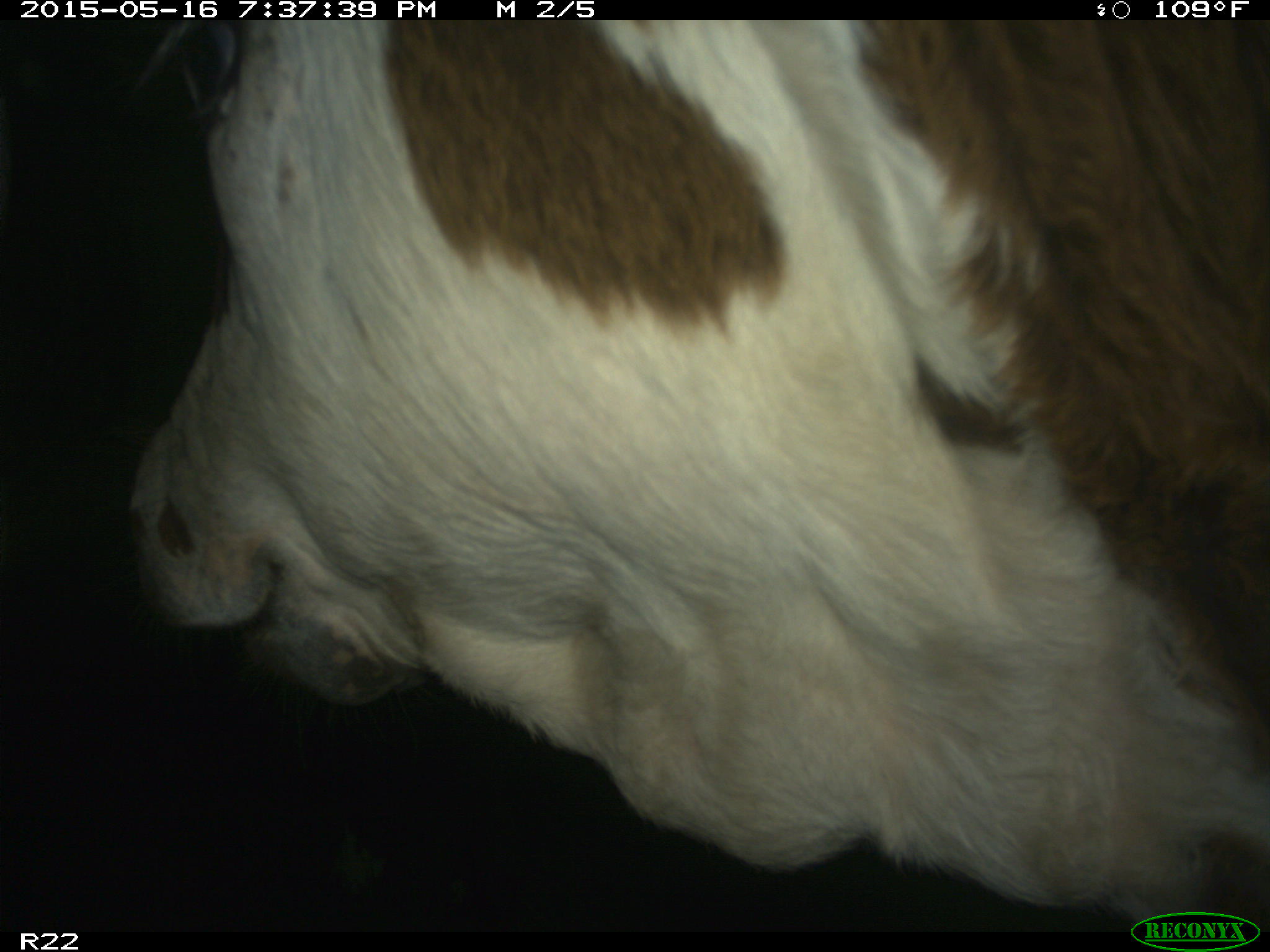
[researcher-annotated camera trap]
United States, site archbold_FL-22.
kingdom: Animalia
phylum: Chordata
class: Mammalia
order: Artiodactyla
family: Bovidae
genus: Bos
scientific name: Bos taurus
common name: domestic cow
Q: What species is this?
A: Bos taurus (domestic cow).